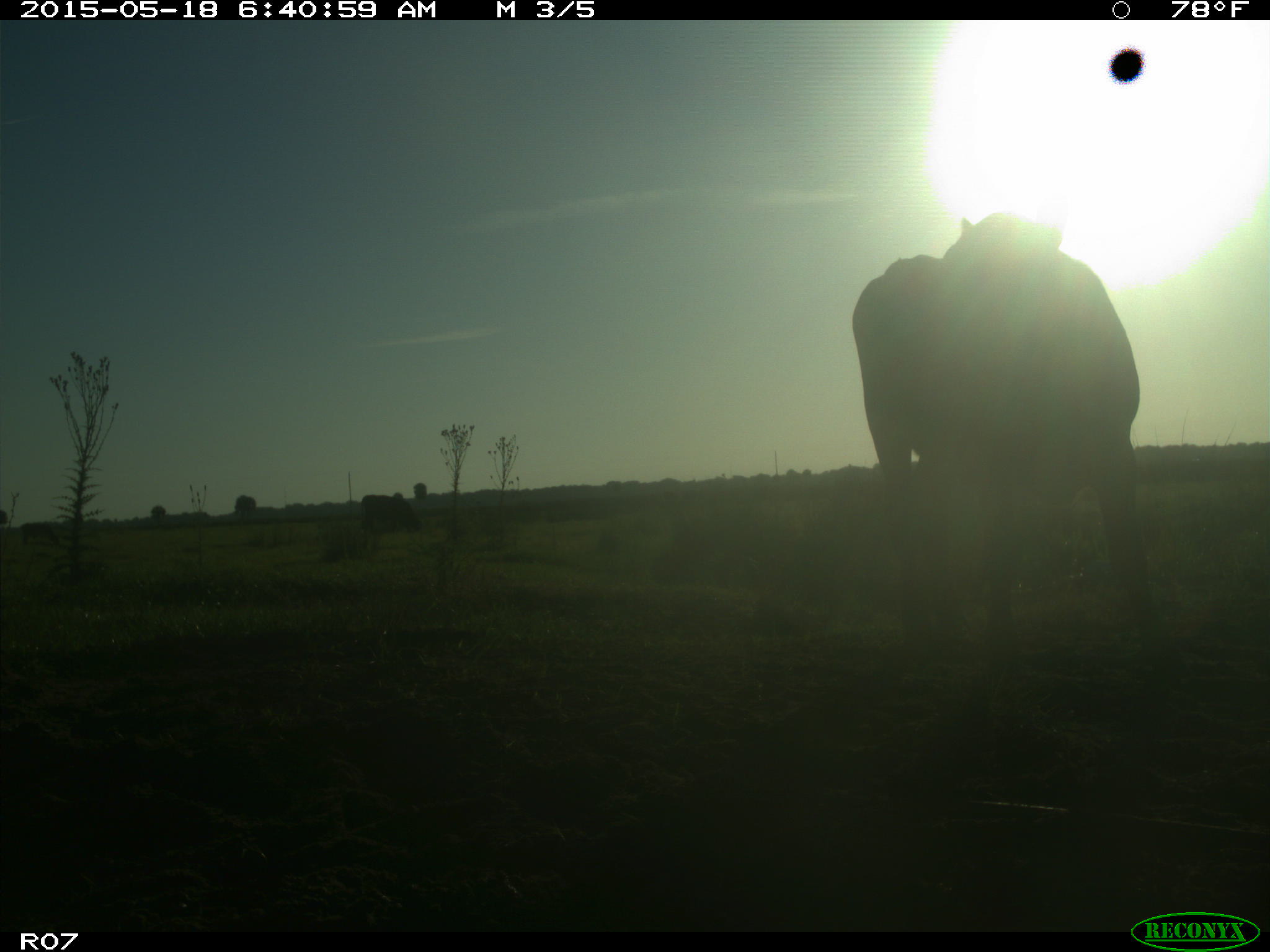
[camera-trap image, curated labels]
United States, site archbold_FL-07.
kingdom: Animalia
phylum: Chordata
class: Mammalia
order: Artiodactyla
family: Bovidae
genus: Bos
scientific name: Bos taurus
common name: domestic cow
Bos taurus (domestic cow).